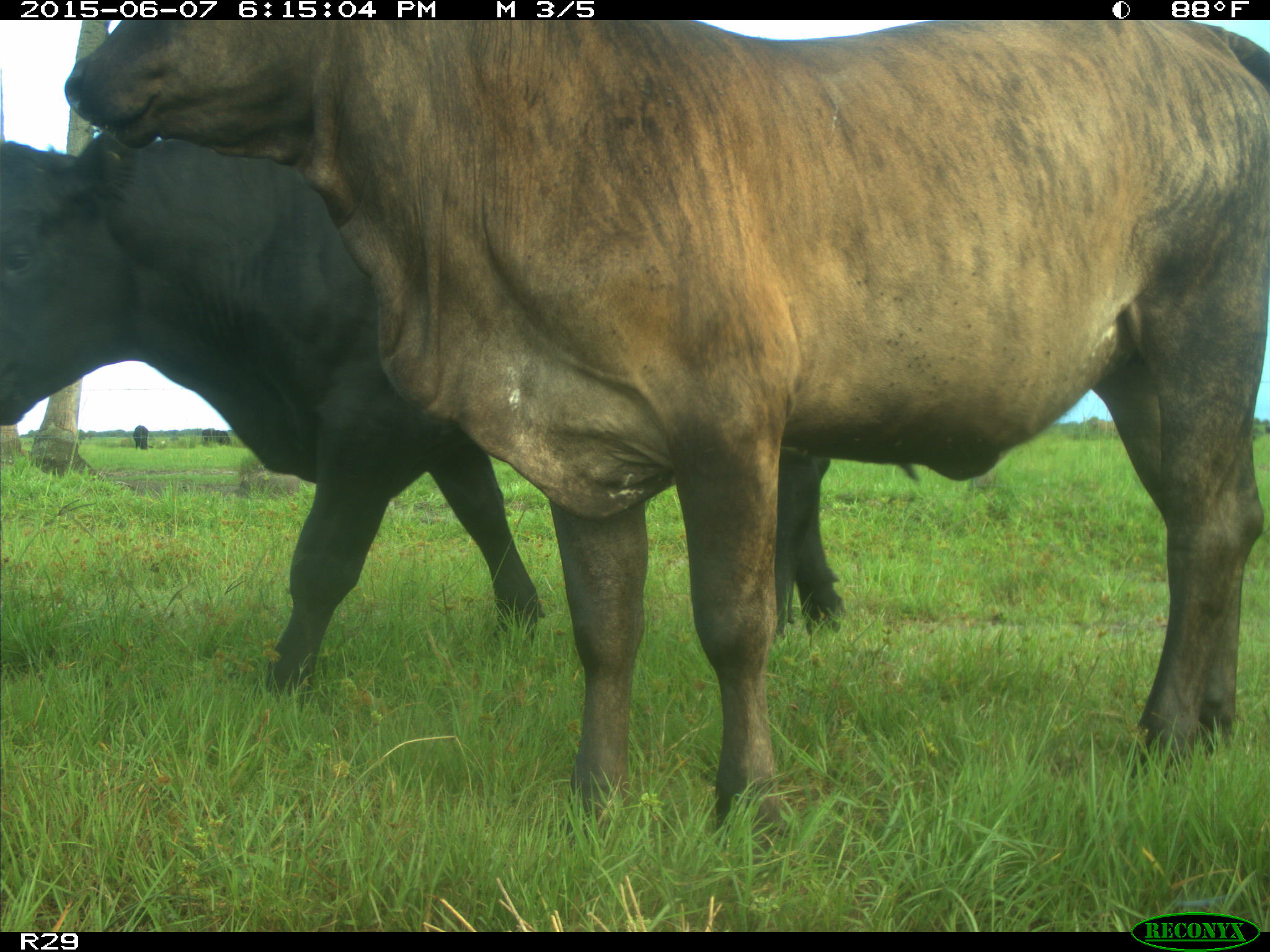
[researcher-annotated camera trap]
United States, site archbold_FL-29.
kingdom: Animalia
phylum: Chordata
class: Mammalia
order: Artiodactyla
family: Bovidae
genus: Bos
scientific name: Bos taurus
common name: domestic cow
Bos taurus (domestic cow).